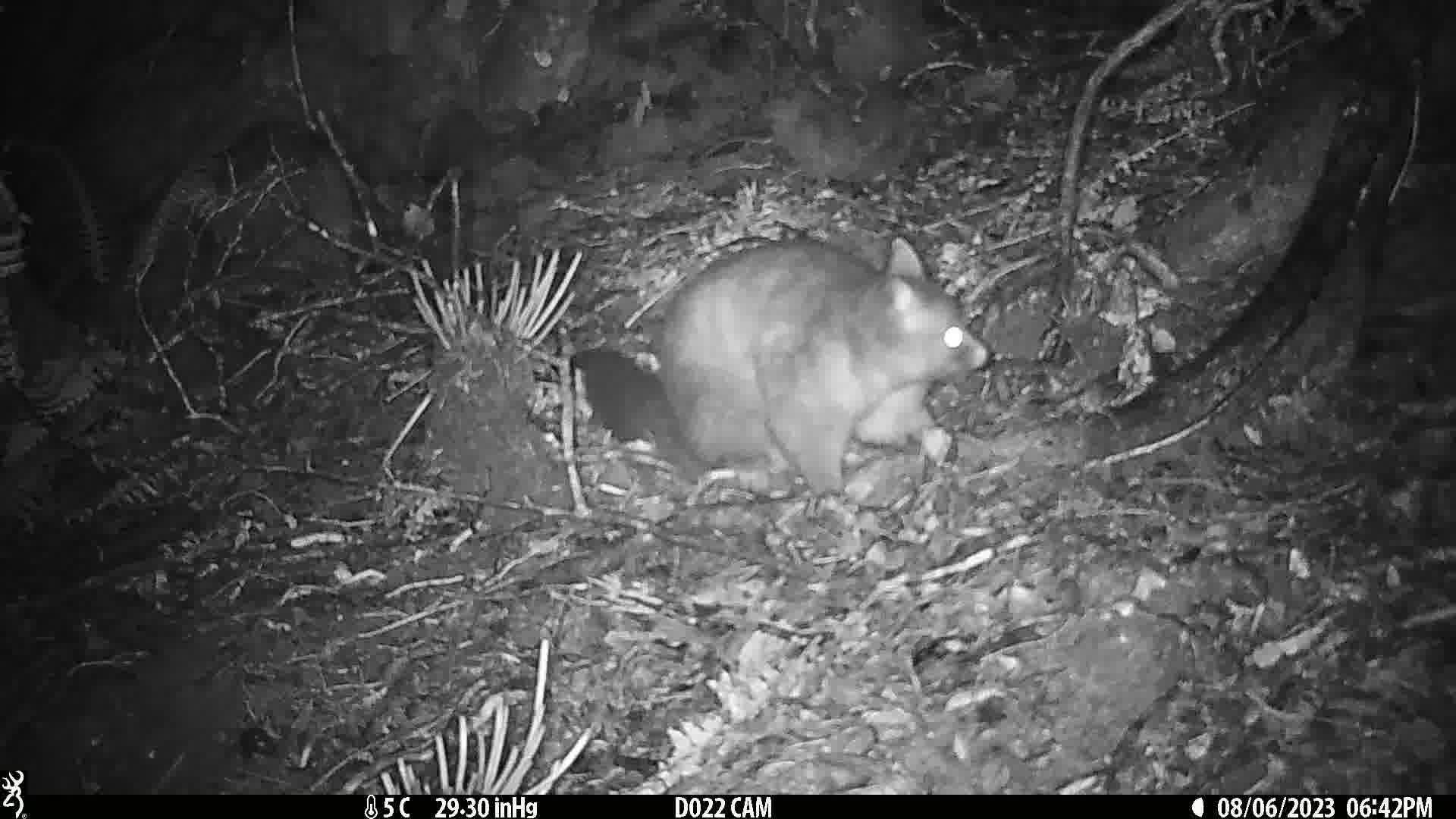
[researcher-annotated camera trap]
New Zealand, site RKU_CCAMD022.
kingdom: Animalia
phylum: Chordata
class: Mammalia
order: Diprotodontia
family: Phalangeridae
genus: Trichosurus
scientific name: Trichosurus vulpecula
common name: common brushtail possum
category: possum